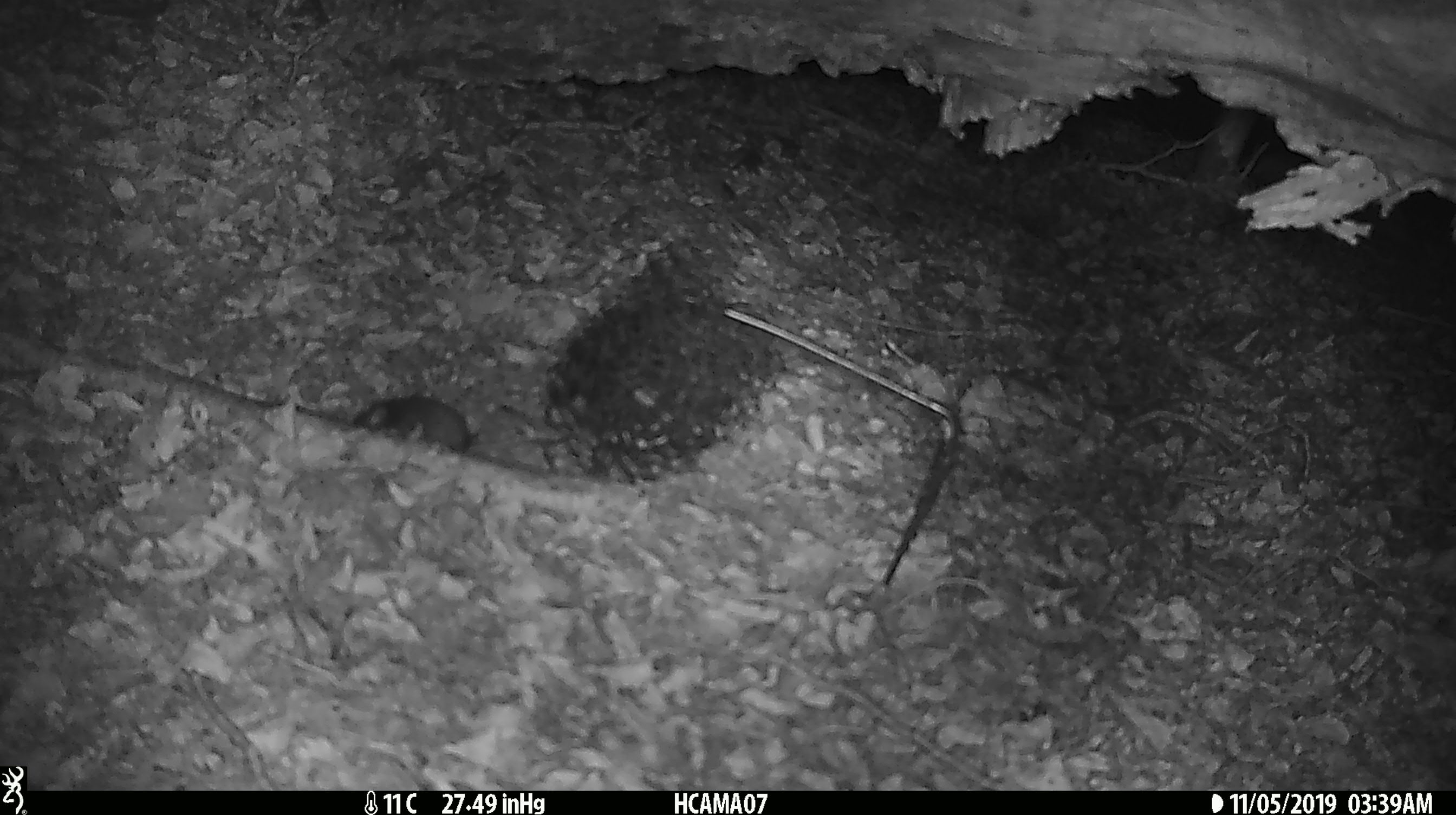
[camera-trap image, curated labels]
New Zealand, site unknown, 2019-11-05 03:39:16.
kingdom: Animalia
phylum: Chordata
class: Mammalia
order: Rodentia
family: Muridae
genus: Mus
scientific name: Mus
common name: mouse